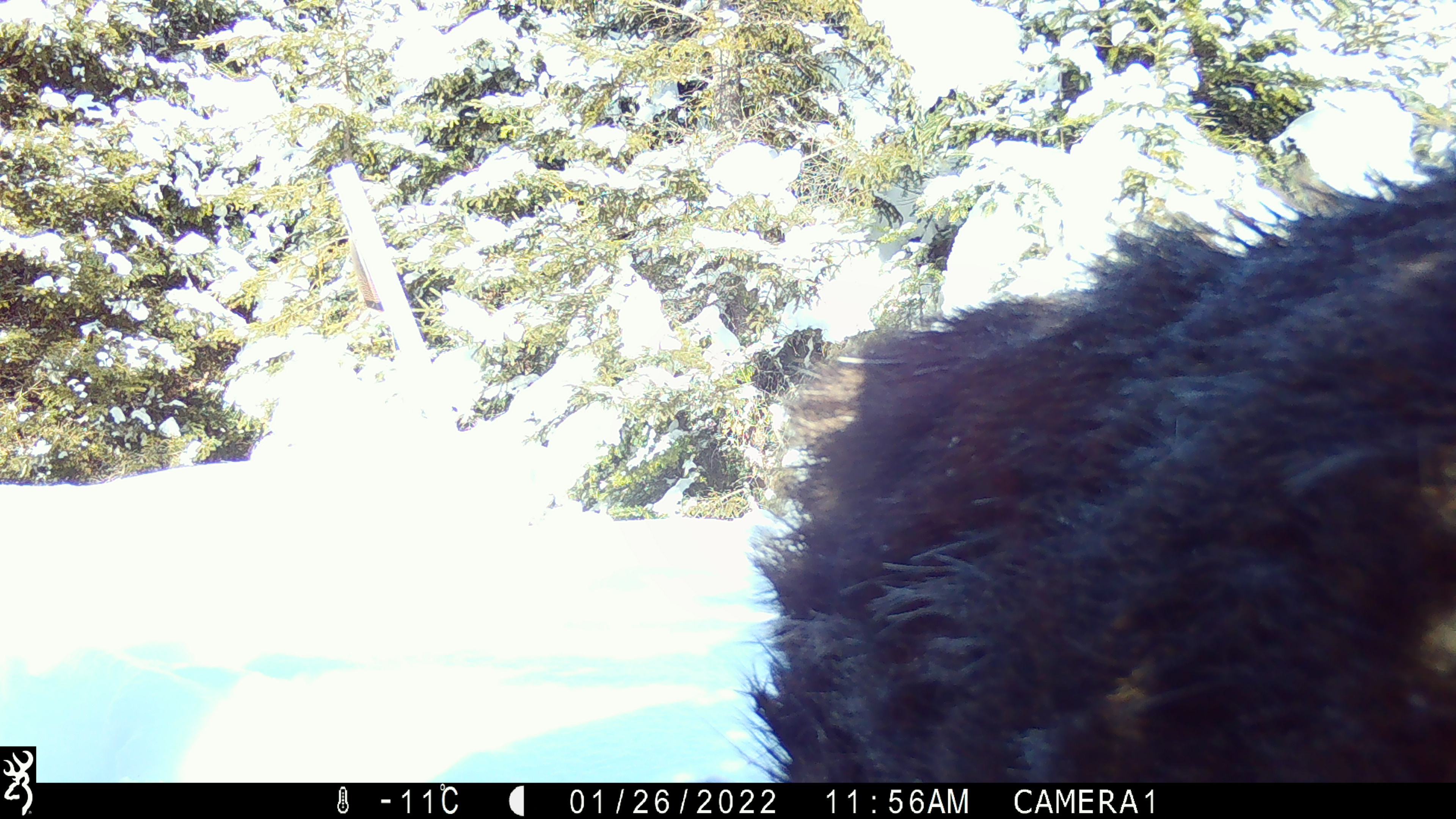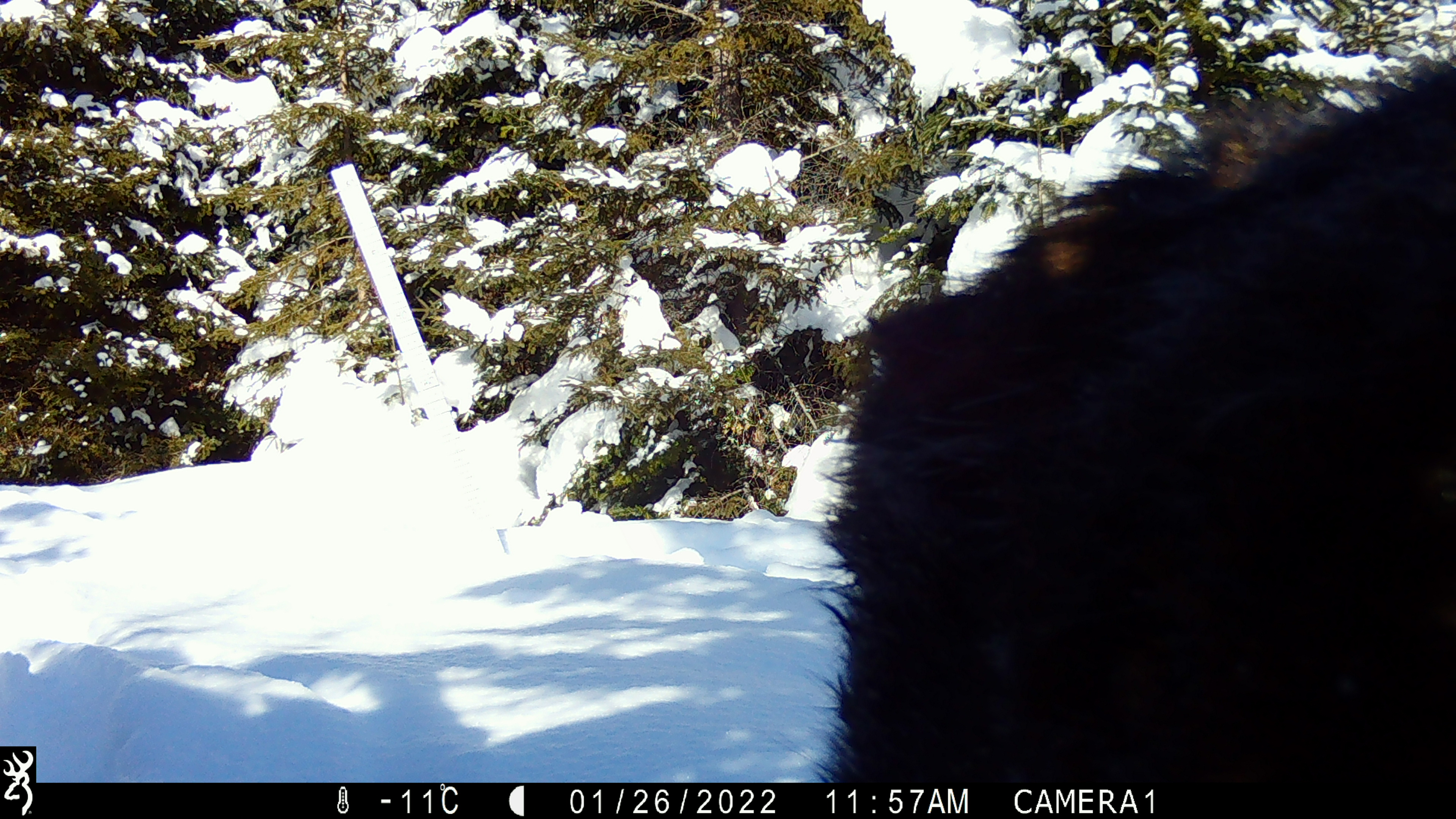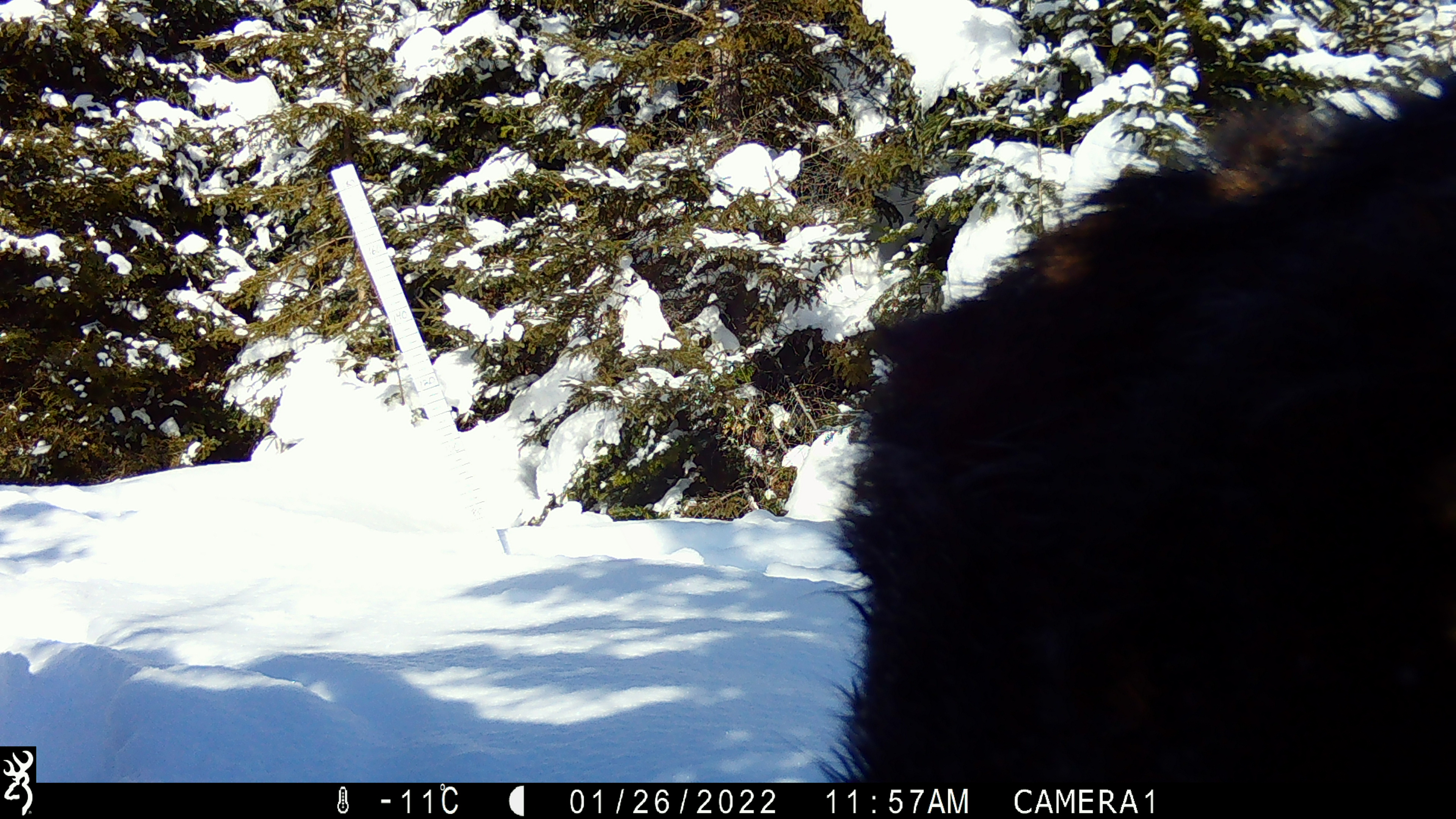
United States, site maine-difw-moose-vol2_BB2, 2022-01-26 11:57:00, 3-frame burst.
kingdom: Animalia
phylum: Chordata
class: Mammalia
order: Artiodactyla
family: Cervidae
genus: Alces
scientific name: Alces alces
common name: moose